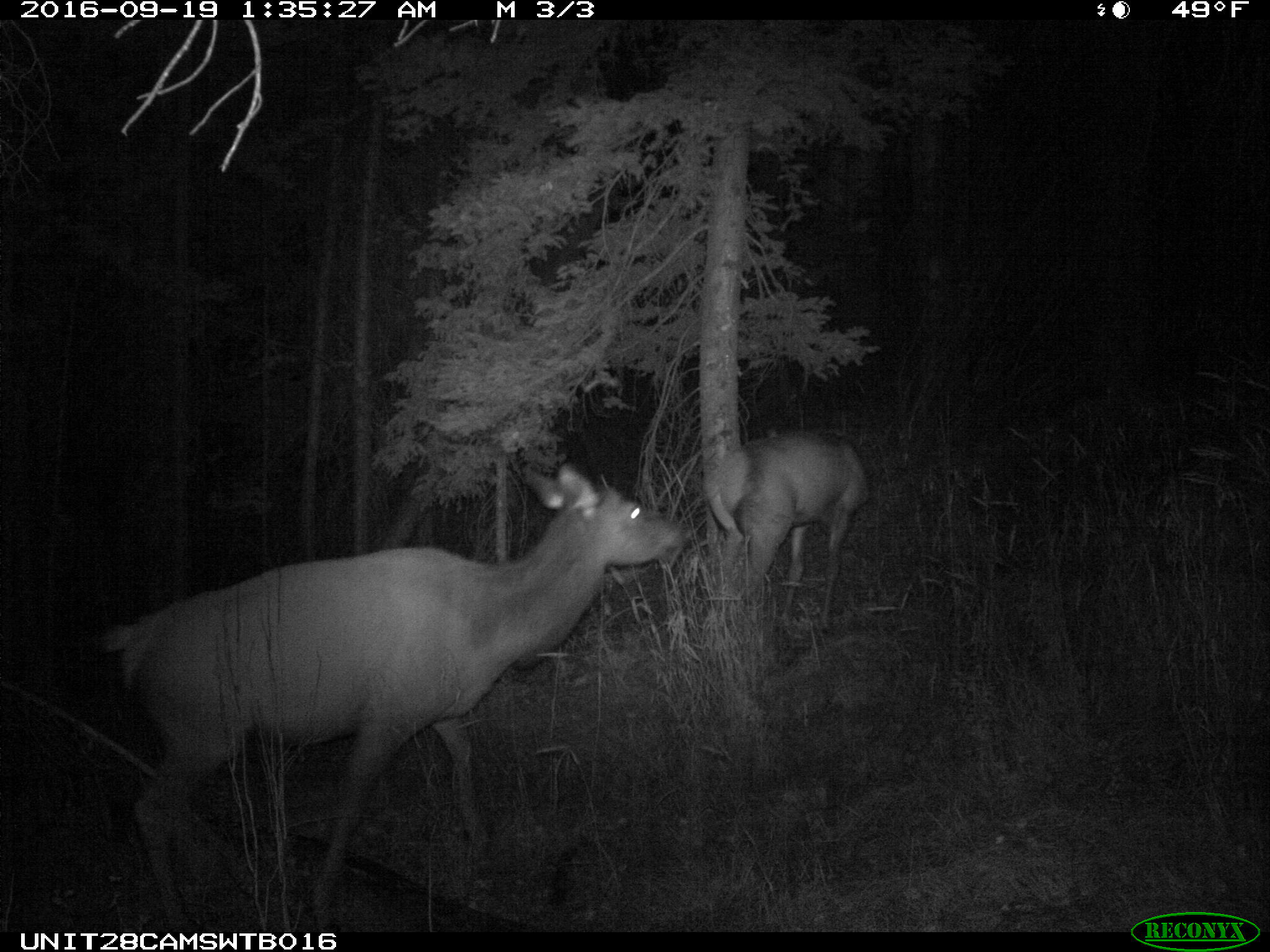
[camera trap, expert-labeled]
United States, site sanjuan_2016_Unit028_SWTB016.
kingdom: Animalia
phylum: Chordata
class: Mammalia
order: Artiodactyla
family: Cervidae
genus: Cervus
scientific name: Cervus elaphus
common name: red deer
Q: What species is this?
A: Cervus elaphus (red deer).